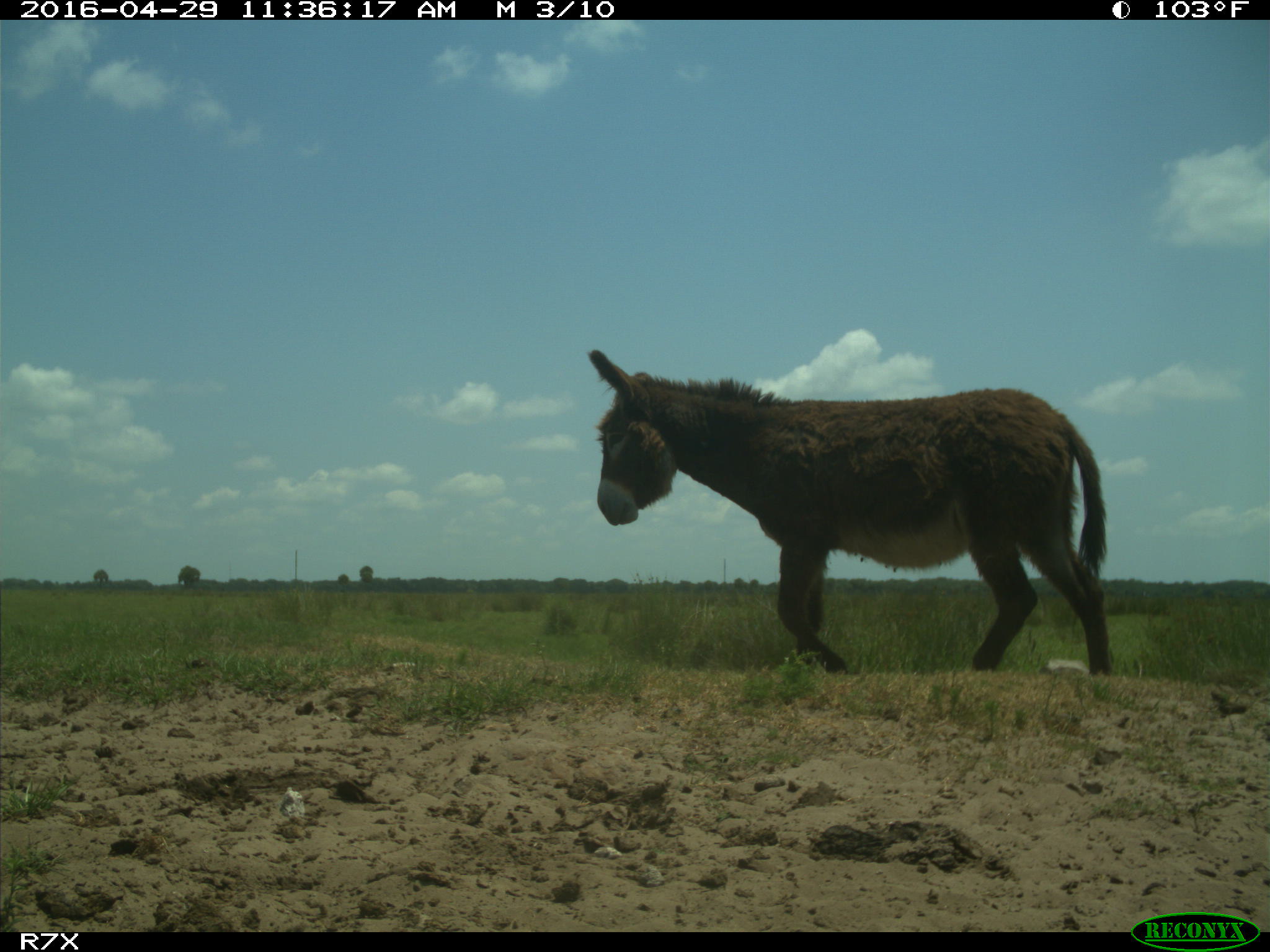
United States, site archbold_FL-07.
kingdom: Animalia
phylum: Chordata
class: Mammalia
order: Artiodactyla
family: Bovidae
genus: Bos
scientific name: Bos taurus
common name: domestic cow